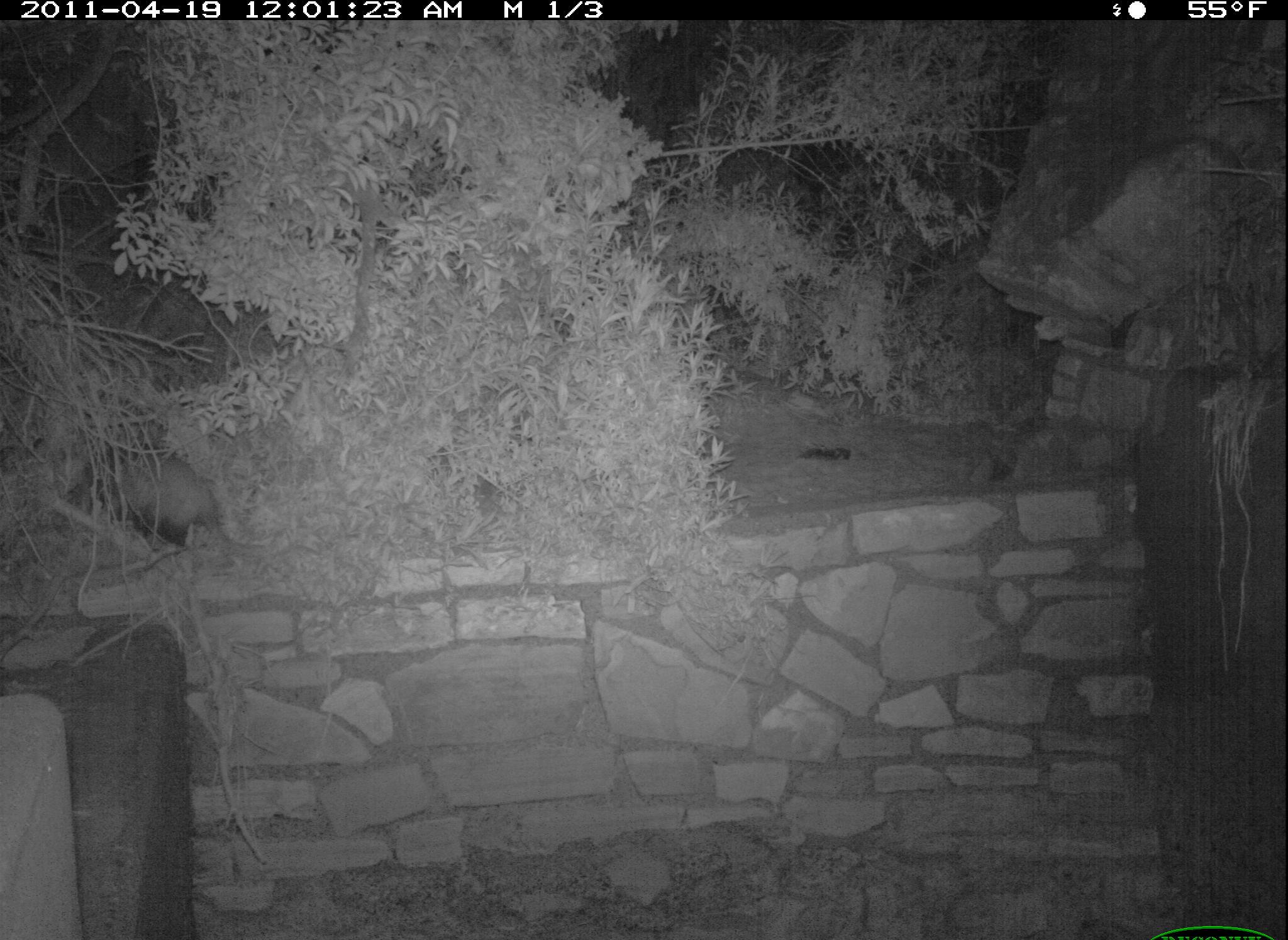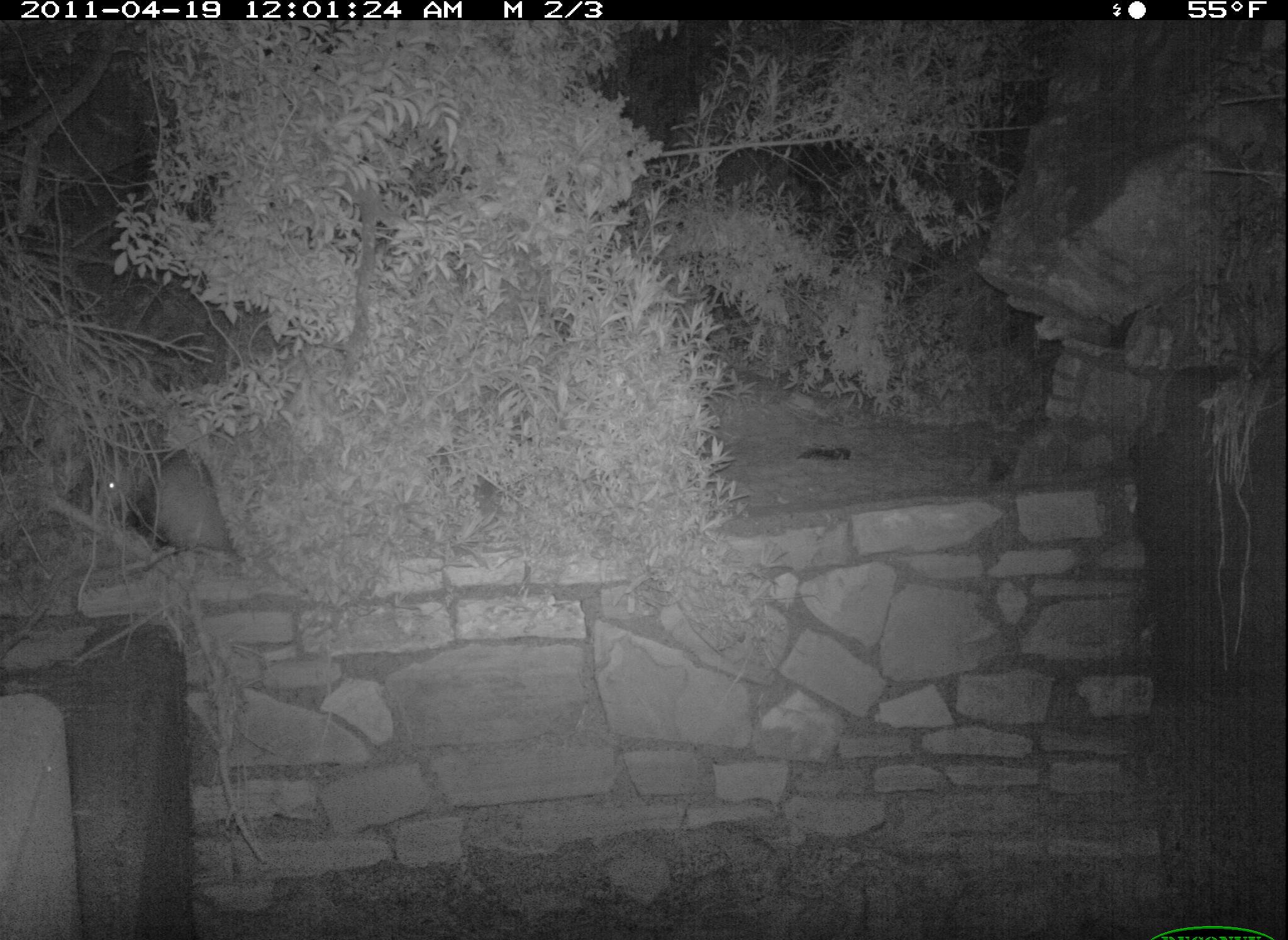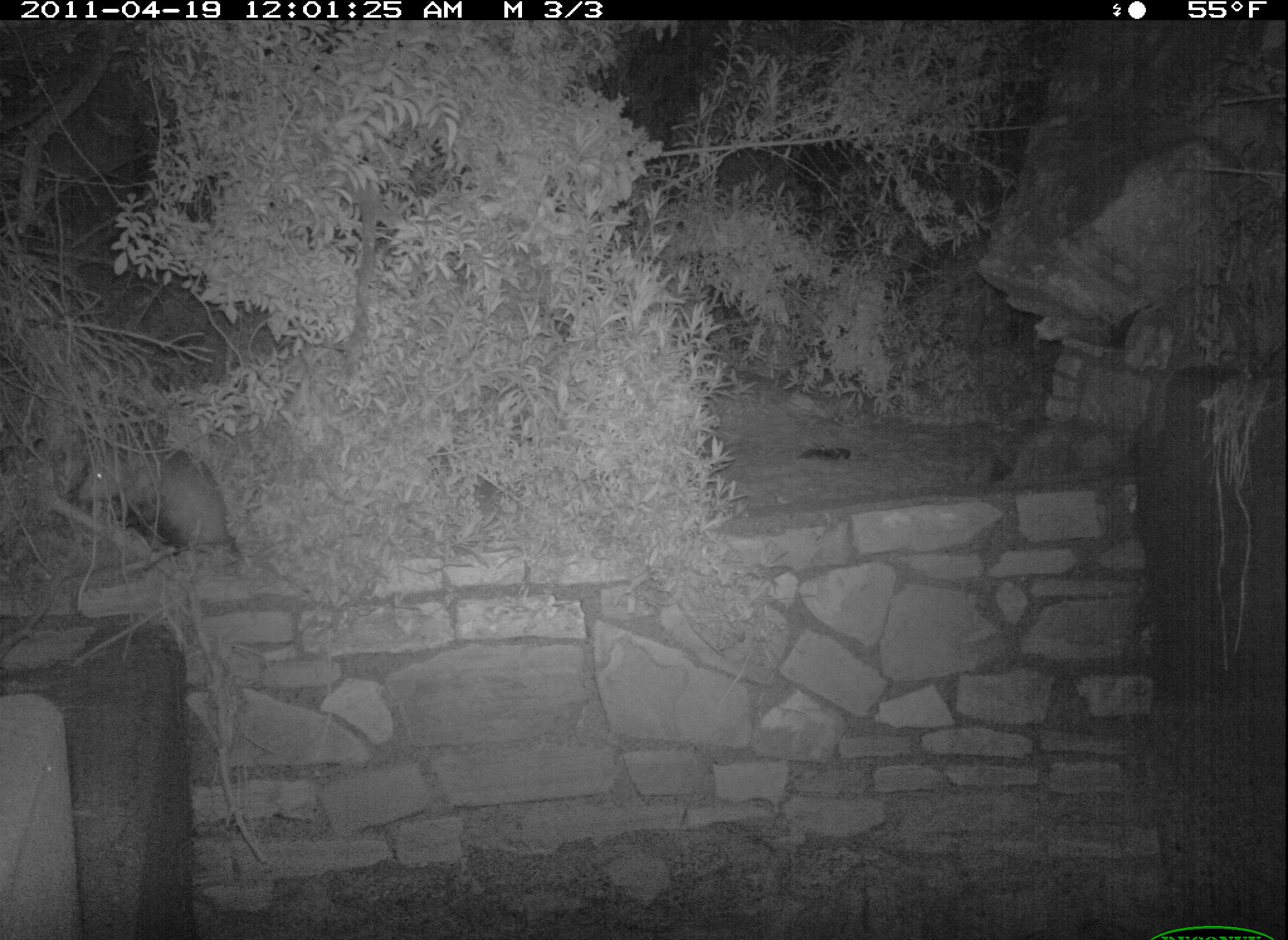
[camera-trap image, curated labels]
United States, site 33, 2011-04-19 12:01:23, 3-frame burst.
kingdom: Animalia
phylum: Chordata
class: Mammalia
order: Didelphimorphia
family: Didelphidae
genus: Didelphis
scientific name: Didelphis virginiana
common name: virginia opossum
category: opossum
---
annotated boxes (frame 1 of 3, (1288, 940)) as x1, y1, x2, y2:
opossum: 89, 430, 274, 561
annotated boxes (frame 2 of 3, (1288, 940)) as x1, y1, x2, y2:
opossum: 92, 435, 248, 575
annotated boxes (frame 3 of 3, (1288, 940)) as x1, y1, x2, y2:
opossum: 66, 432, 253, 578